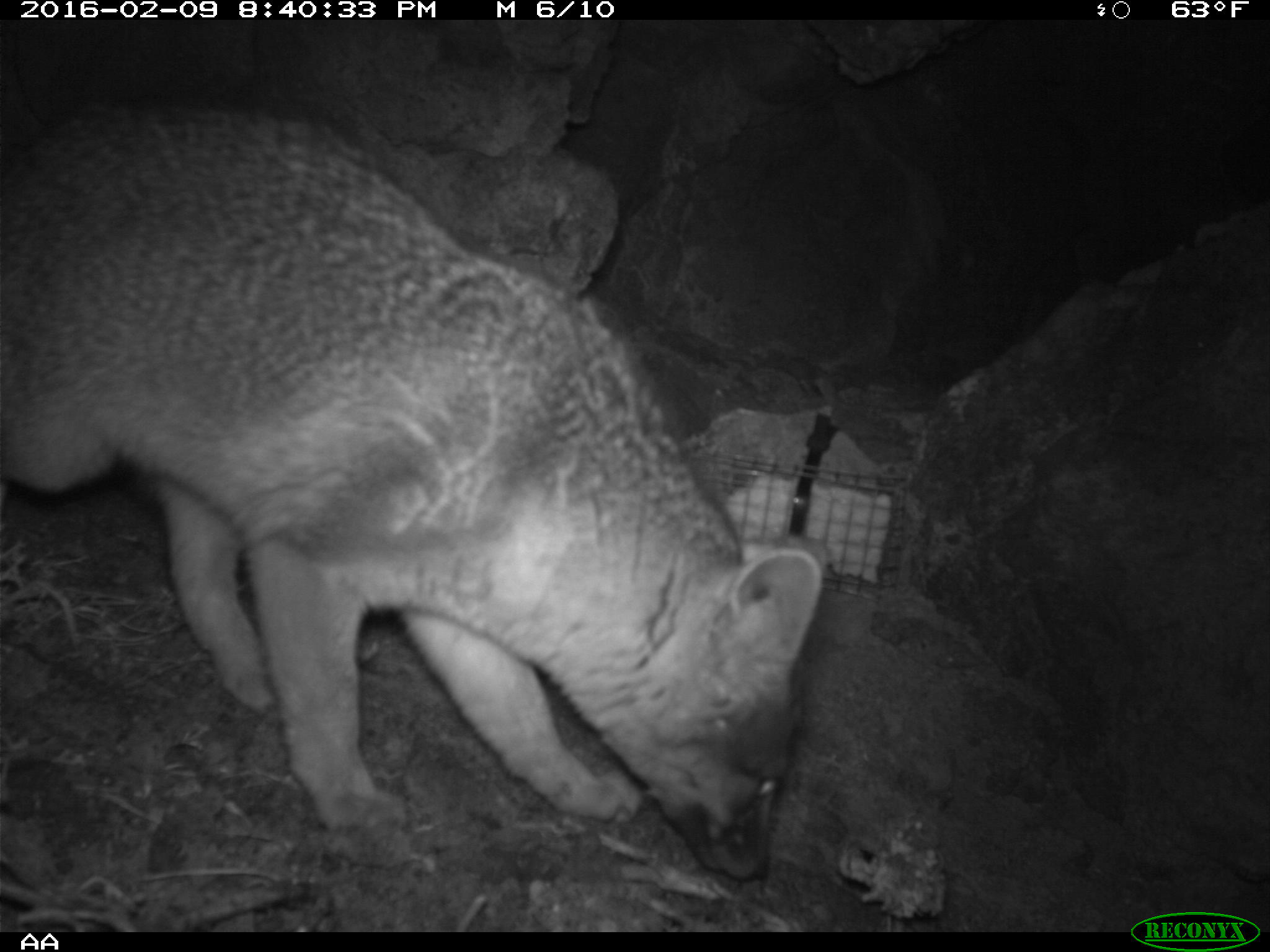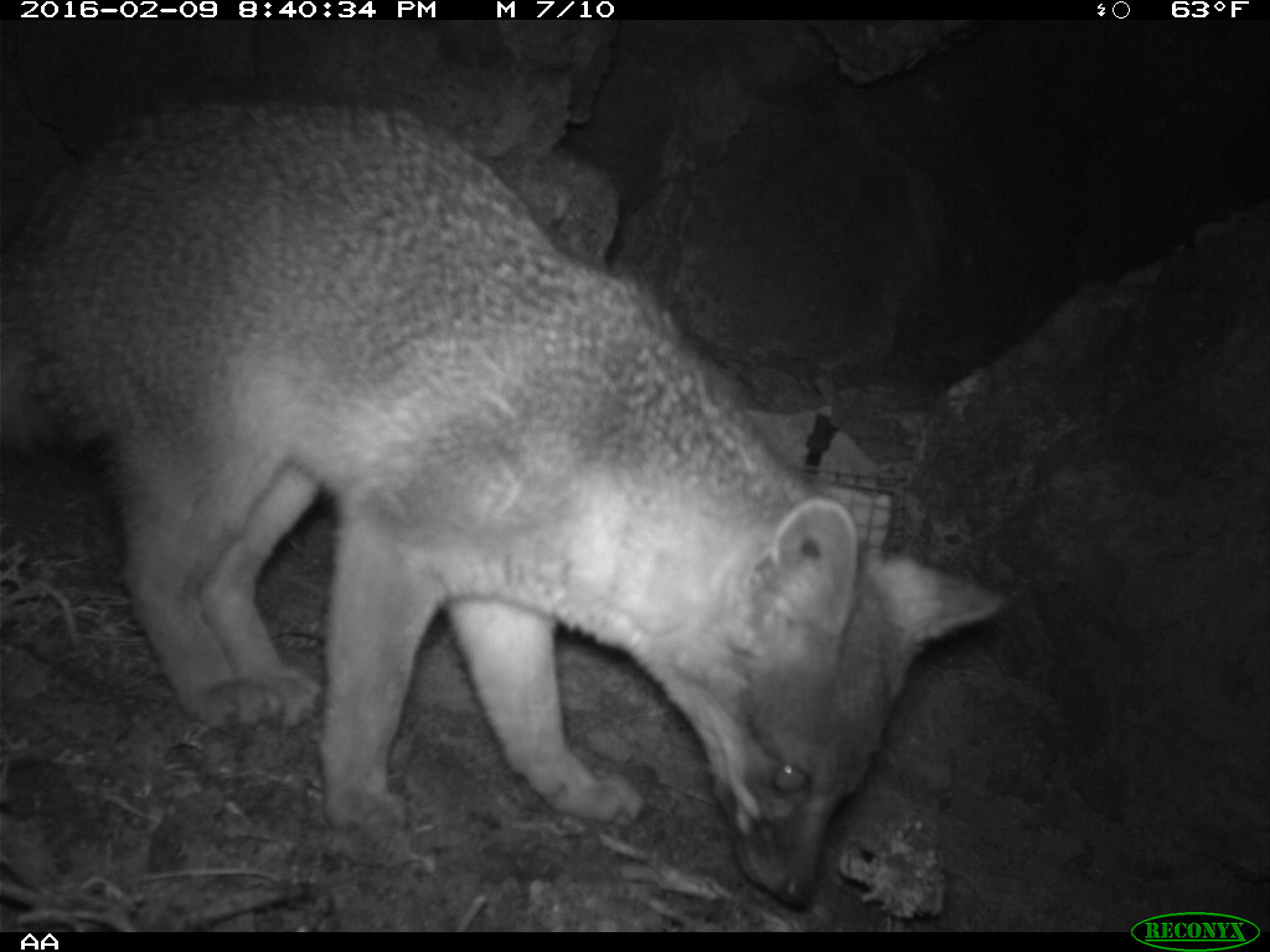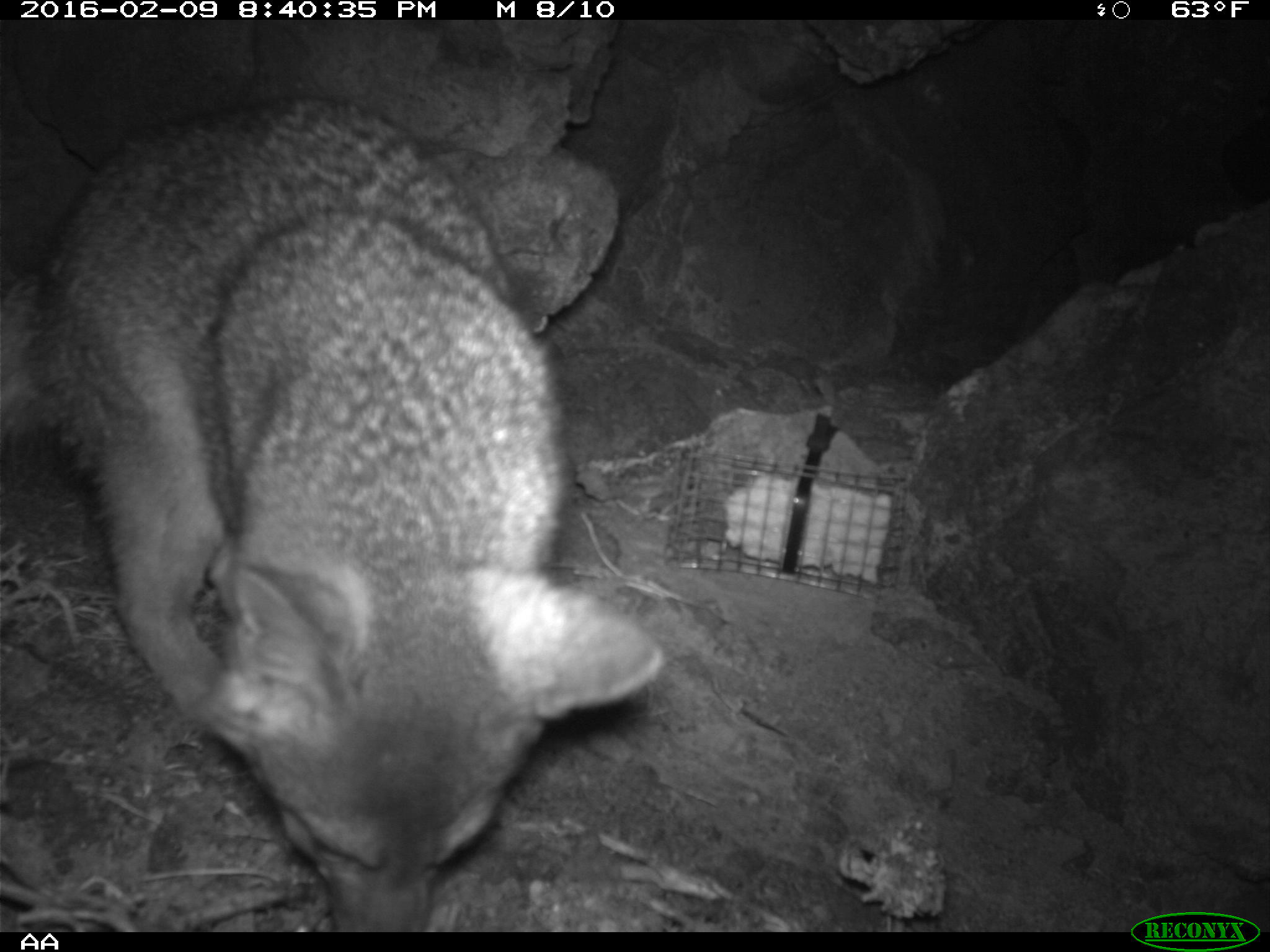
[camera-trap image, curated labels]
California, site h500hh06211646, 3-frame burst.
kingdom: Animalia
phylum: Chordata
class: Mammalia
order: Carnivora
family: Canidae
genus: Urocyon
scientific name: Urocyon littoralis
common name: island fox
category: fox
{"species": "fox (island fox) (Urocyon littoralis)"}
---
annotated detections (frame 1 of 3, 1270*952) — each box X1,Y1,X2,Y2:
fox: 0,88,830,881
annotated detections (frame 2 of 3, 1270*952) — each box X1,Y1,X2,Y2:
fox: 0,92,1008,912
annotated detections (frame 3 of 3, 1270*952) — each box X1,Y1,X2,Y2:
fox: 0,95,665,930